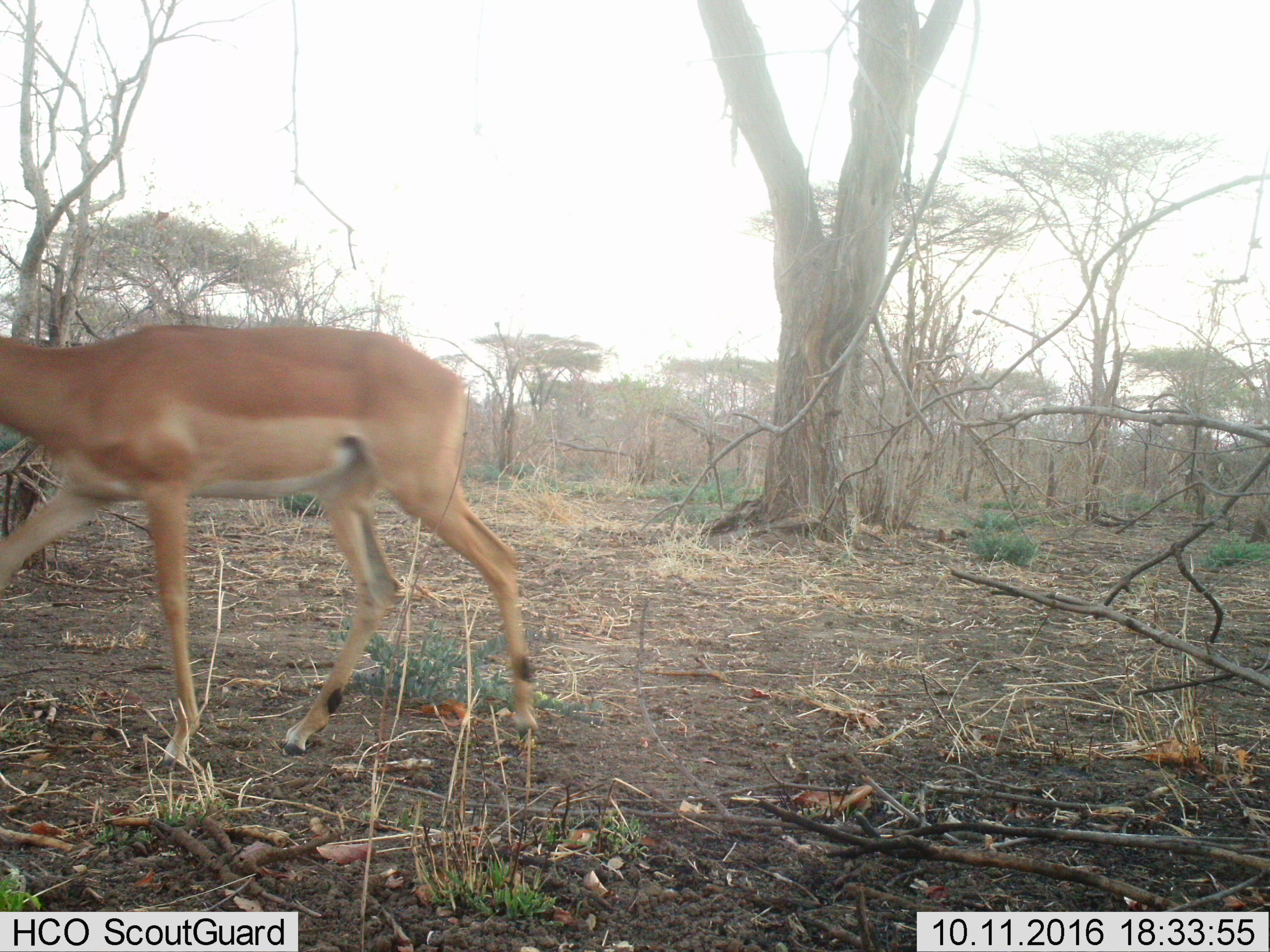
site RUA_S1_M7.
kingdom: Animalia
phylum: Chordata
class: Mammalia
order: Artiodactyla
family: Bovidae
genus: Aepyceros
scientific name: Aepyceros melampus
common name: impala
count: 1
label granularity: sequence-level